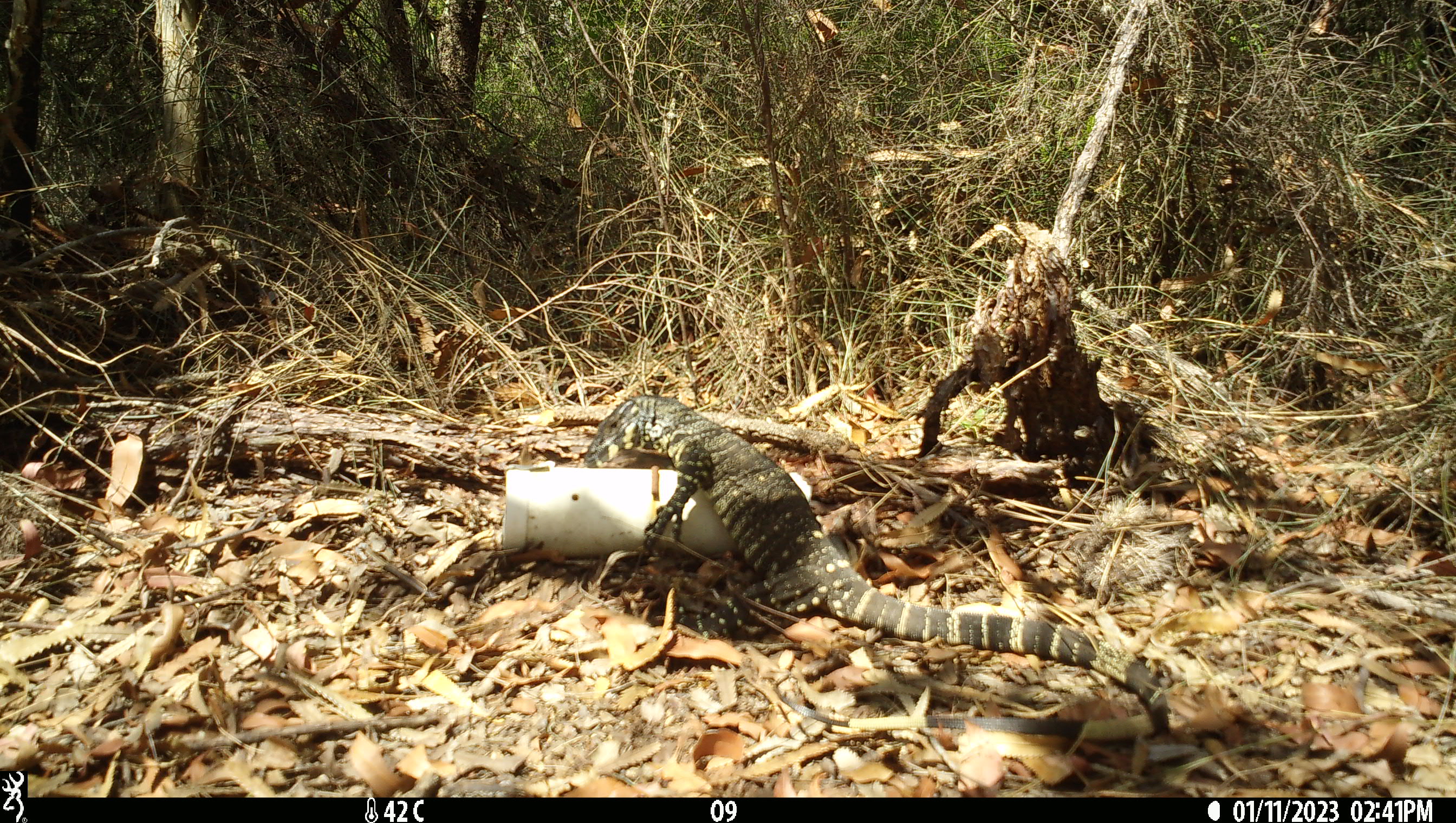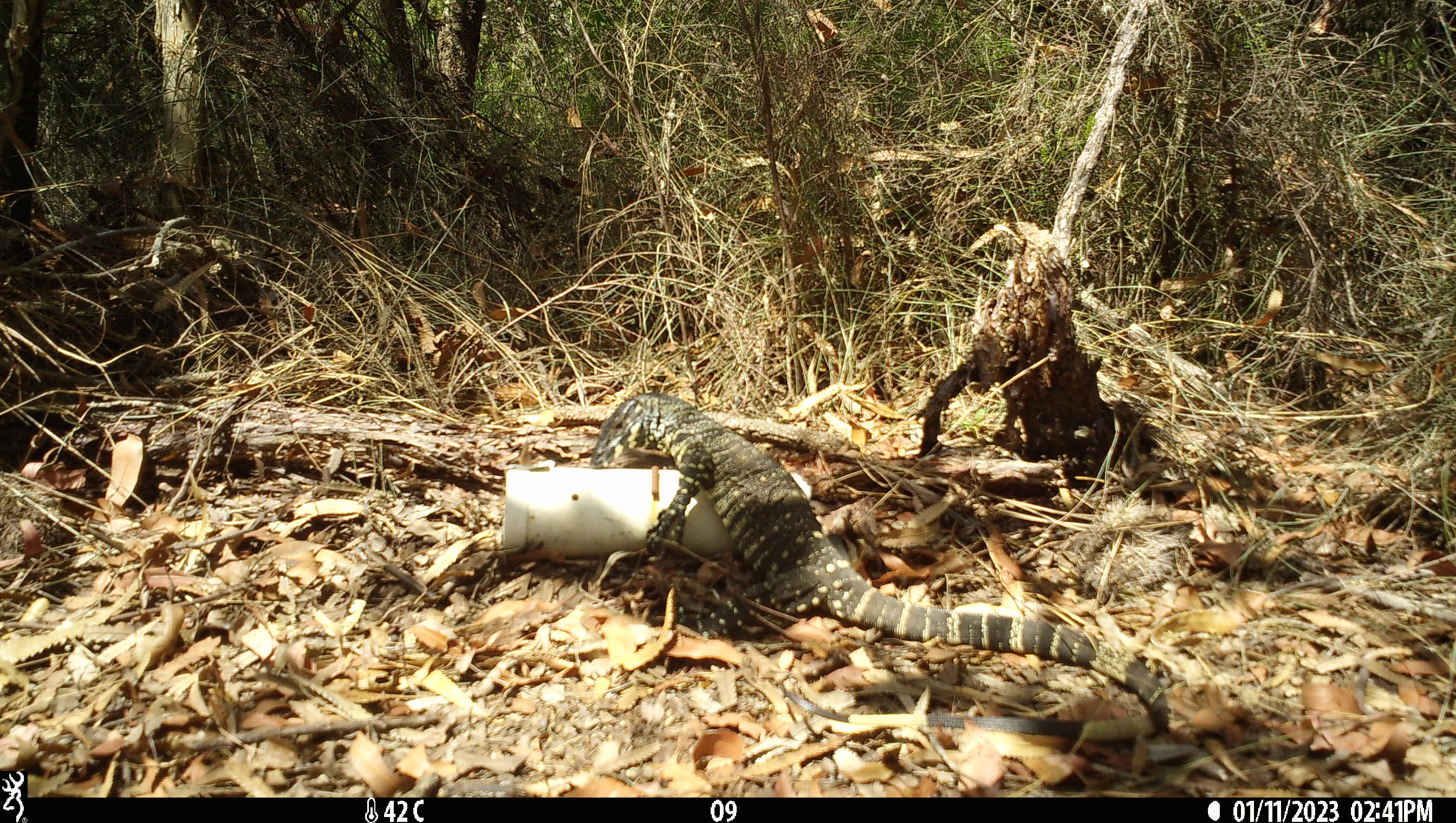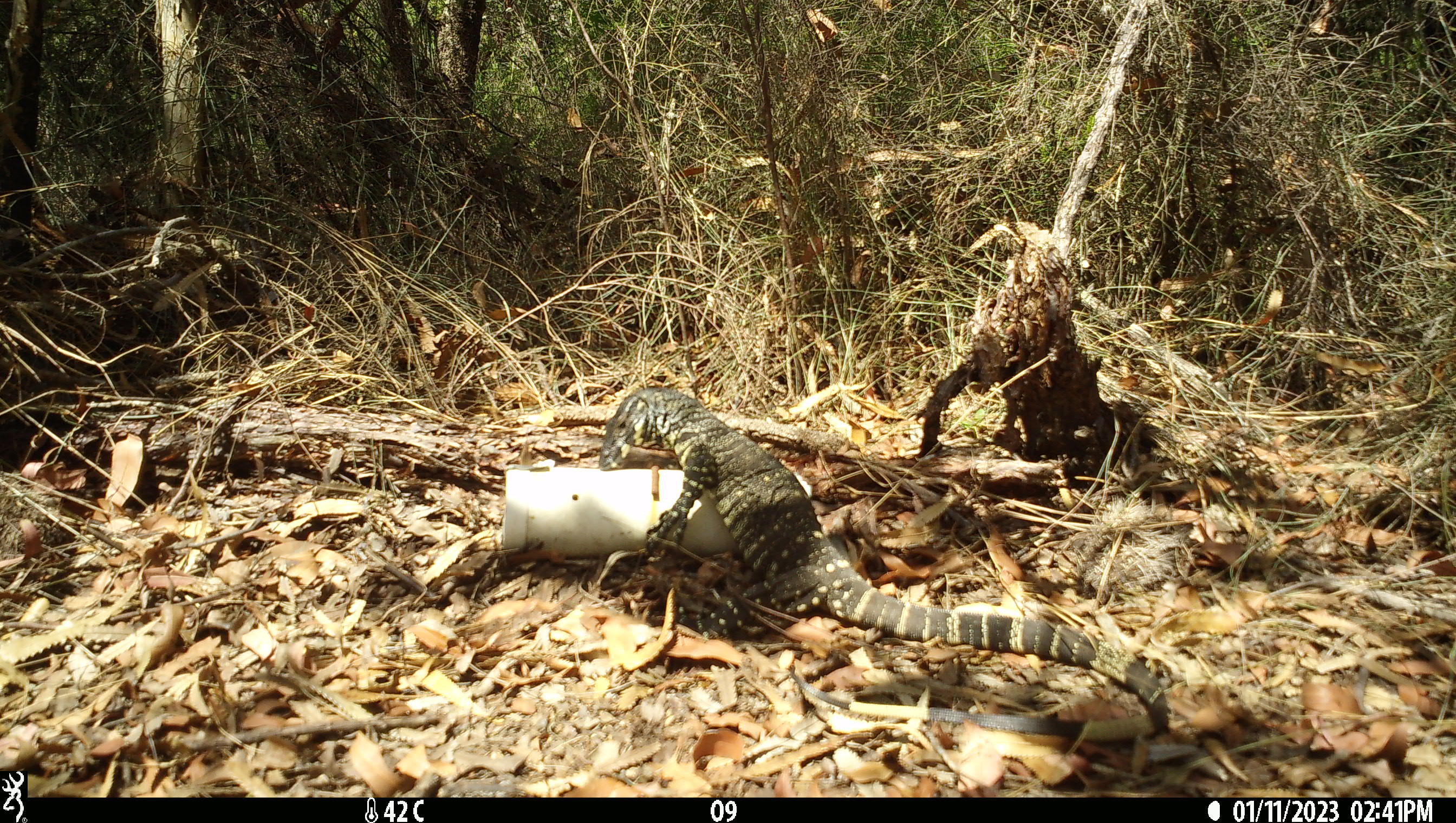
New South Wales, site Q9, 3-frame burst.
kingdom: Animalia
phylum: Chordata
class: Reptilia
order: Squamata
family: Varanidae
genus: Varanus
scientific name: Varanus varius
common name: lace monitor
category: goanna